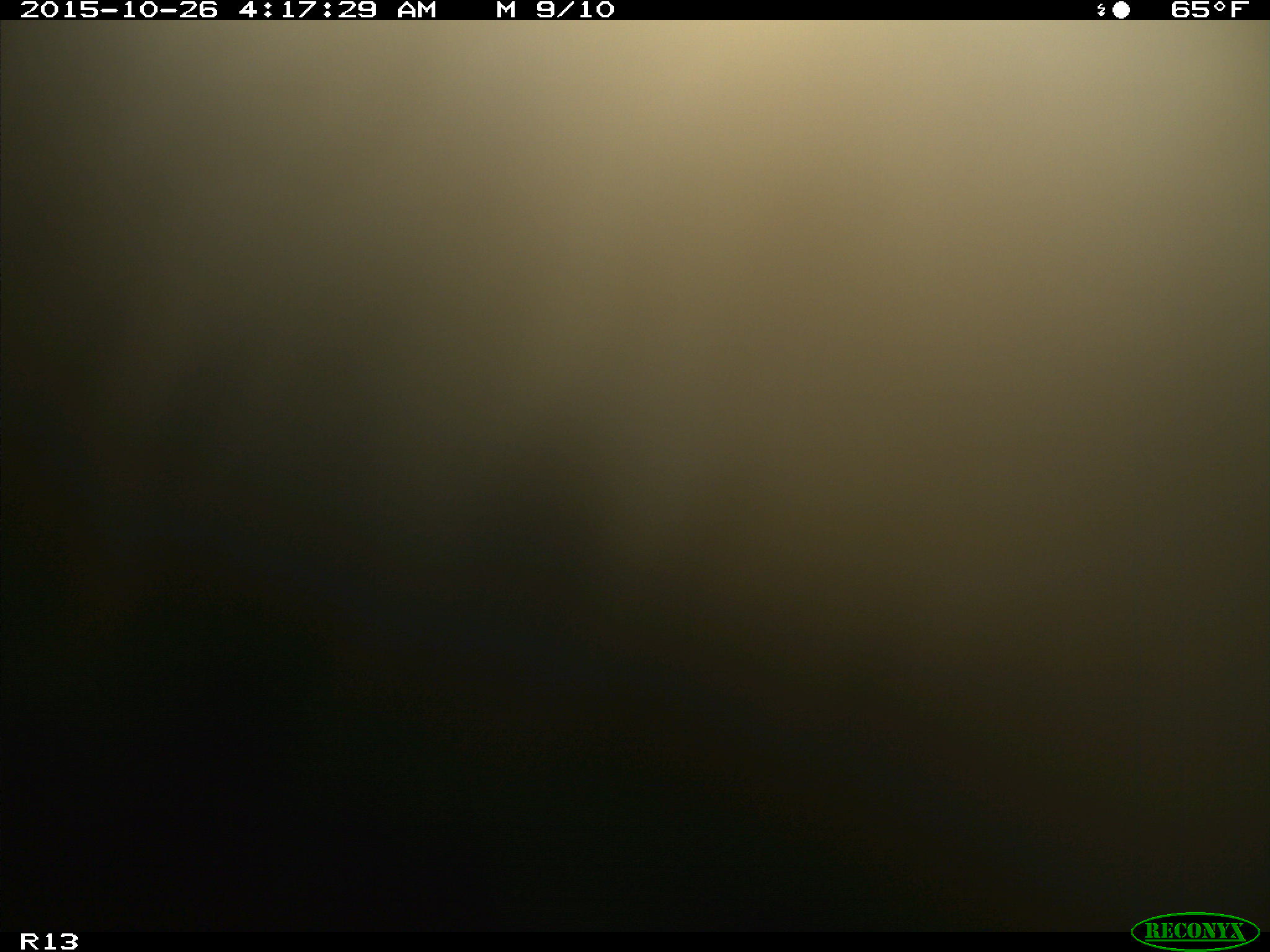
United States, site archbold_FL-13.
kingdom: Animalia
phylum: Chordata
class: Mammalia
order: Artiodactyla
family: Bovidae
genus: Bos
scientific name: Bos taurus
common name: domestic cow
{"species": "Bos taurus (domestic cow)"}